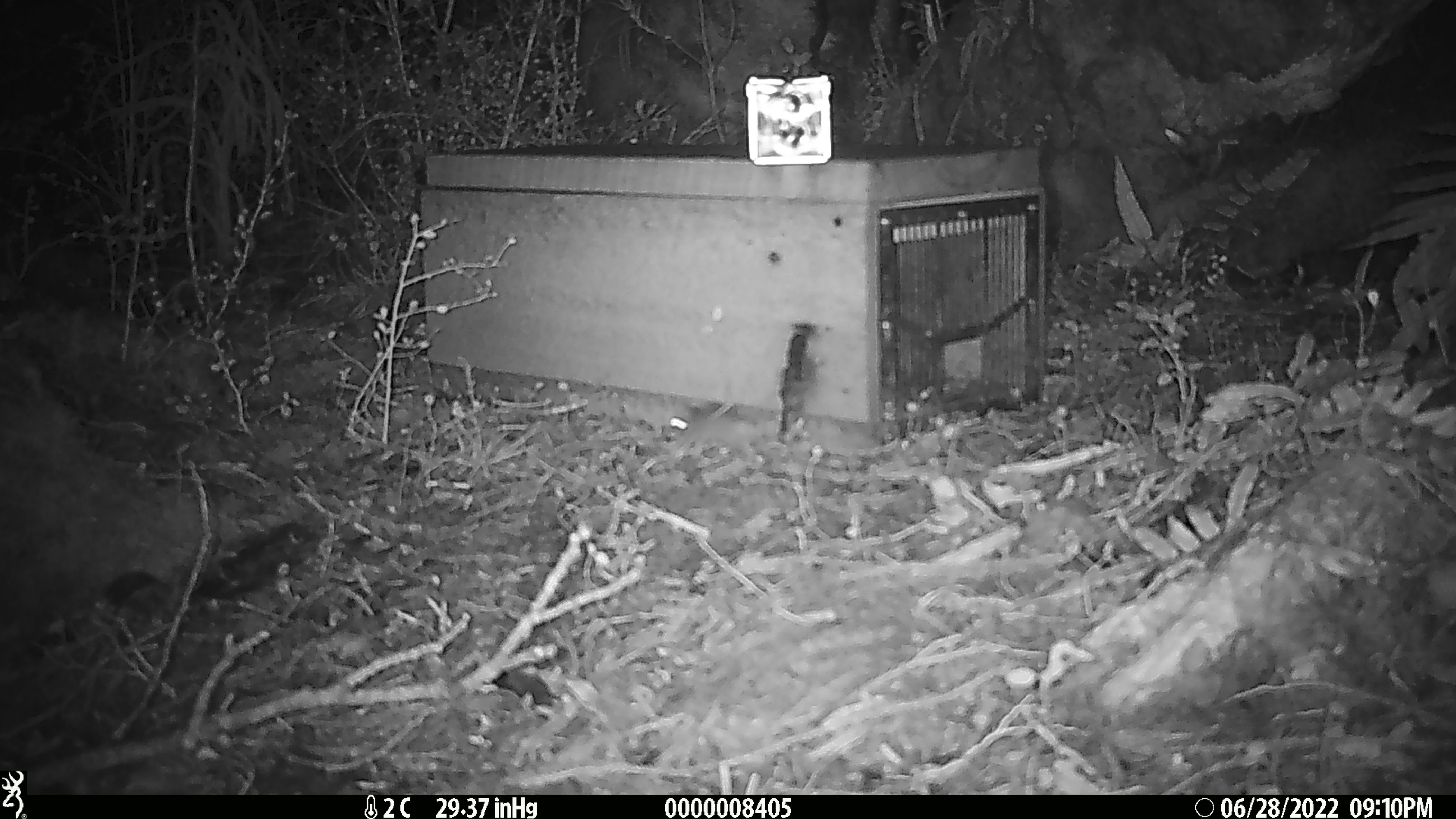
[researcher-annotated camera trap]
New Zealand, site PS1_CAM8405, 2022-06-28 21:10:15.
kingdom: Animalia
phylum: Chordata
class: Mammalia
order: Rodentia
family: Muridae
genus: Mus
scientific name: Mus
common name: mouse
Mouse (Mus).